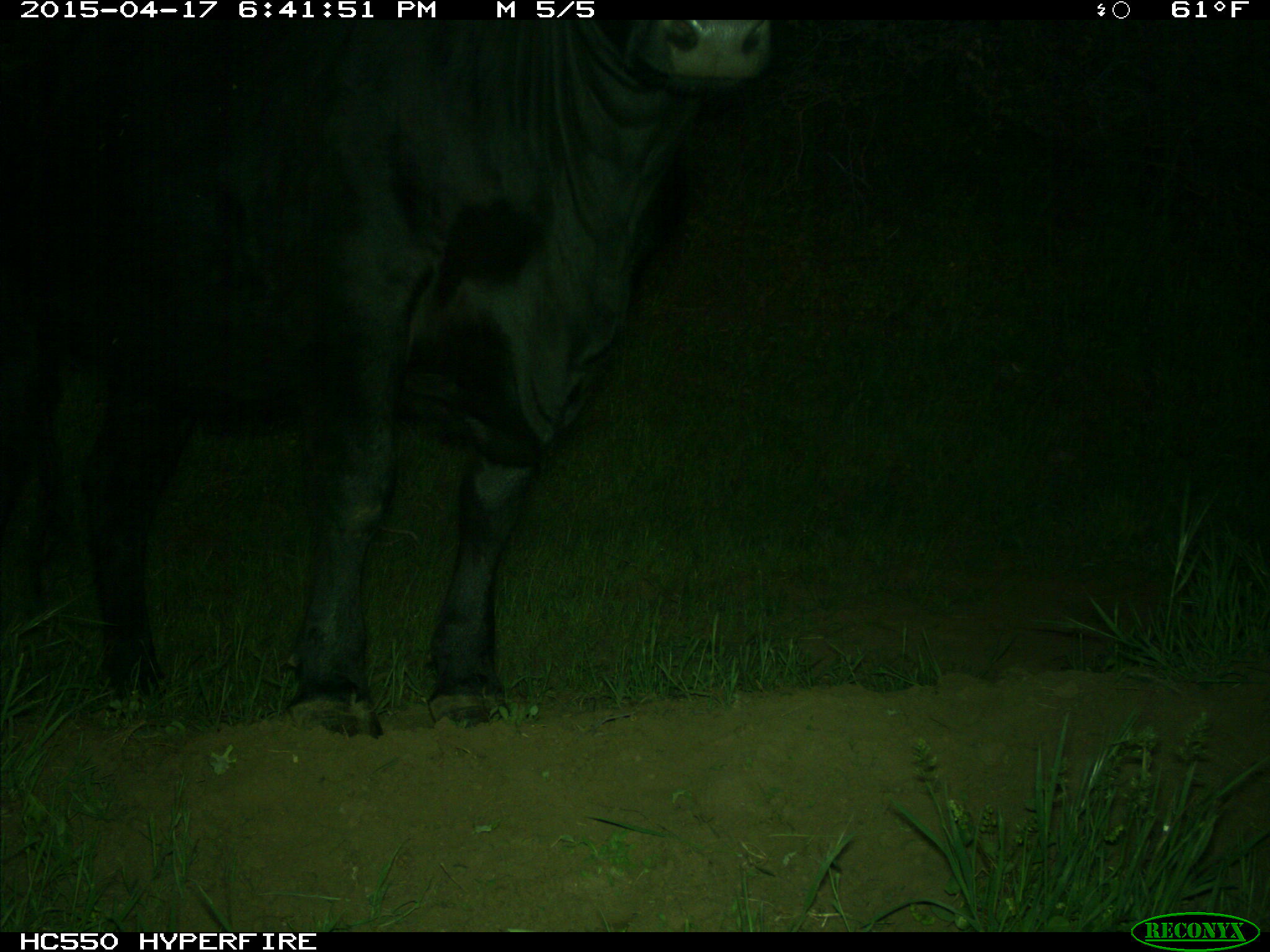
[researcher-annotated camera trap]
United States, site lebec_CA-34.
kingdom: Animalia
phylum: Chordata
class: Mammalia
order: Artiodactyla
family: Bovidae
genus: Bos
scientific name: Bos taurus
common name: domestic cow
Bos taurus (domestic cow).